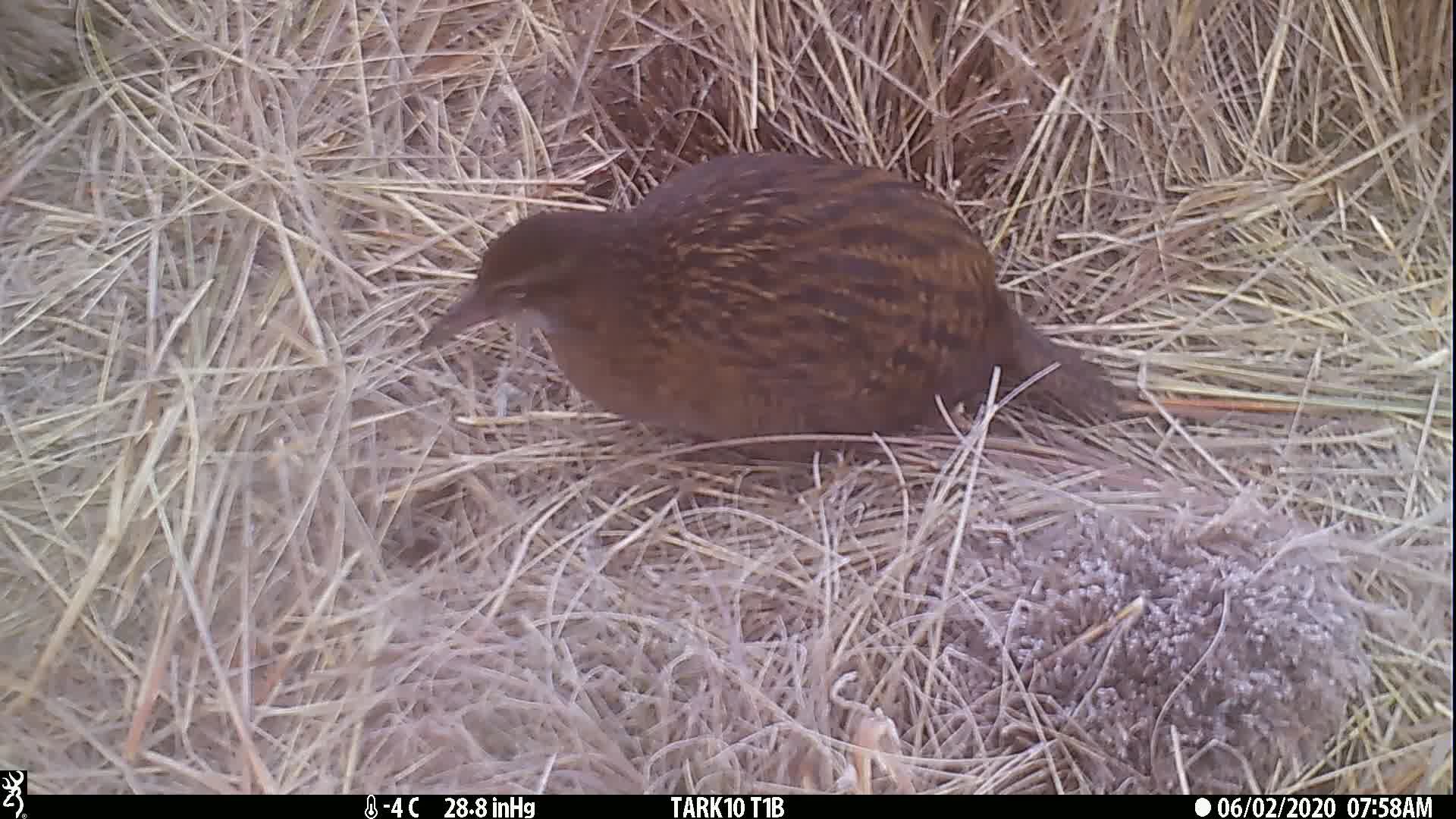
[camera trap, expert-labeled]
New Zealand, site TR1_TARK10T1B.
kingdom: Animalia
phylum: Chordata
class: Aves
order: Gruiformes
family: Rallidae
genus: Gallirallus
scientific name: Gallirallus australis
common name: weka